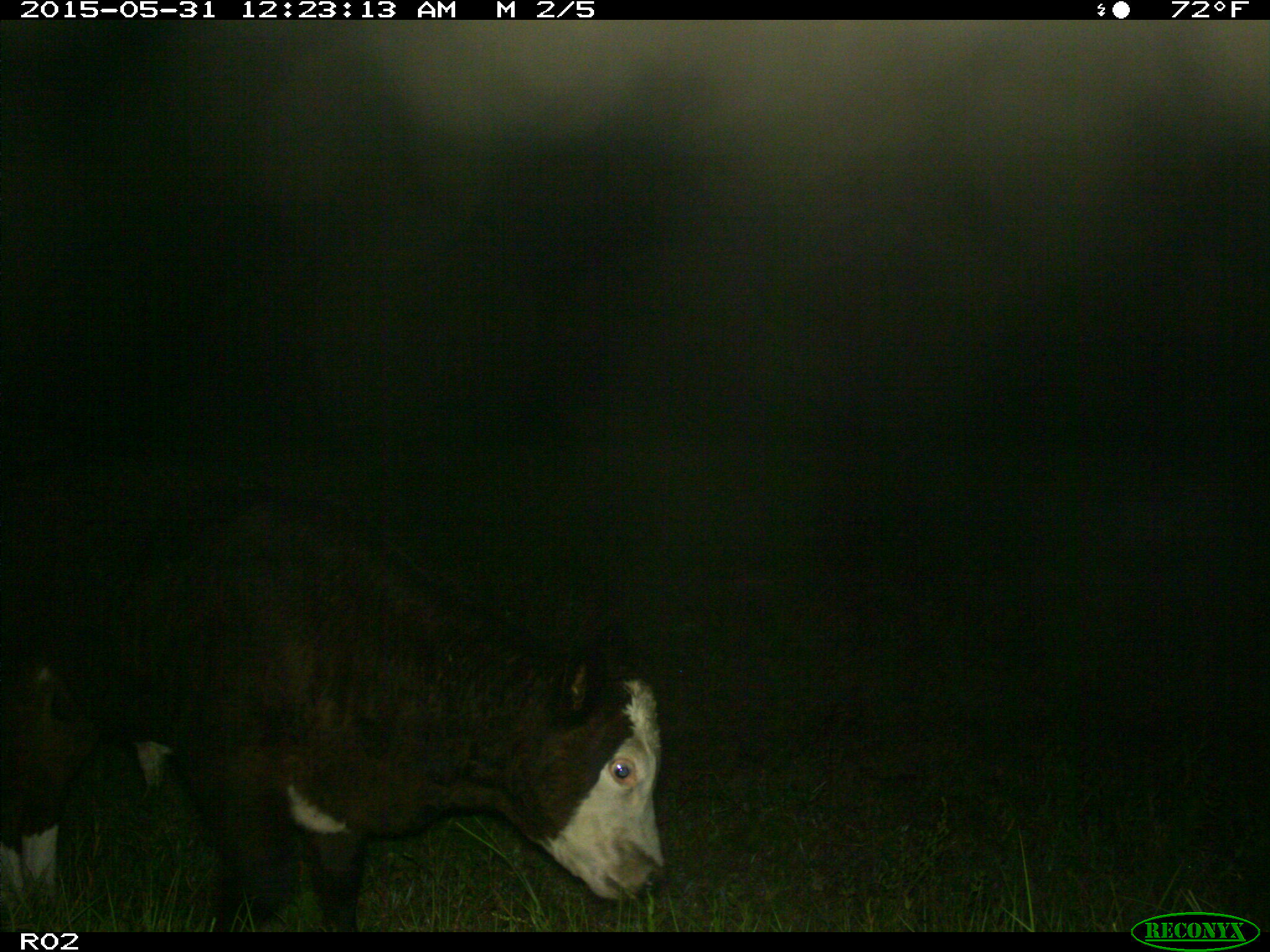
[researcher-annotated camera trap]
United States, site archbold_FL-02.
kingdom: Animalia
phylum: Chordata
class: Mammalia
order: Artiodactyla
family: Bovidae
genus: Bos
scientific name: Bos taurus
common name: domestic cow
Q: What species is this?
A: Bos taurus (domestic cow).